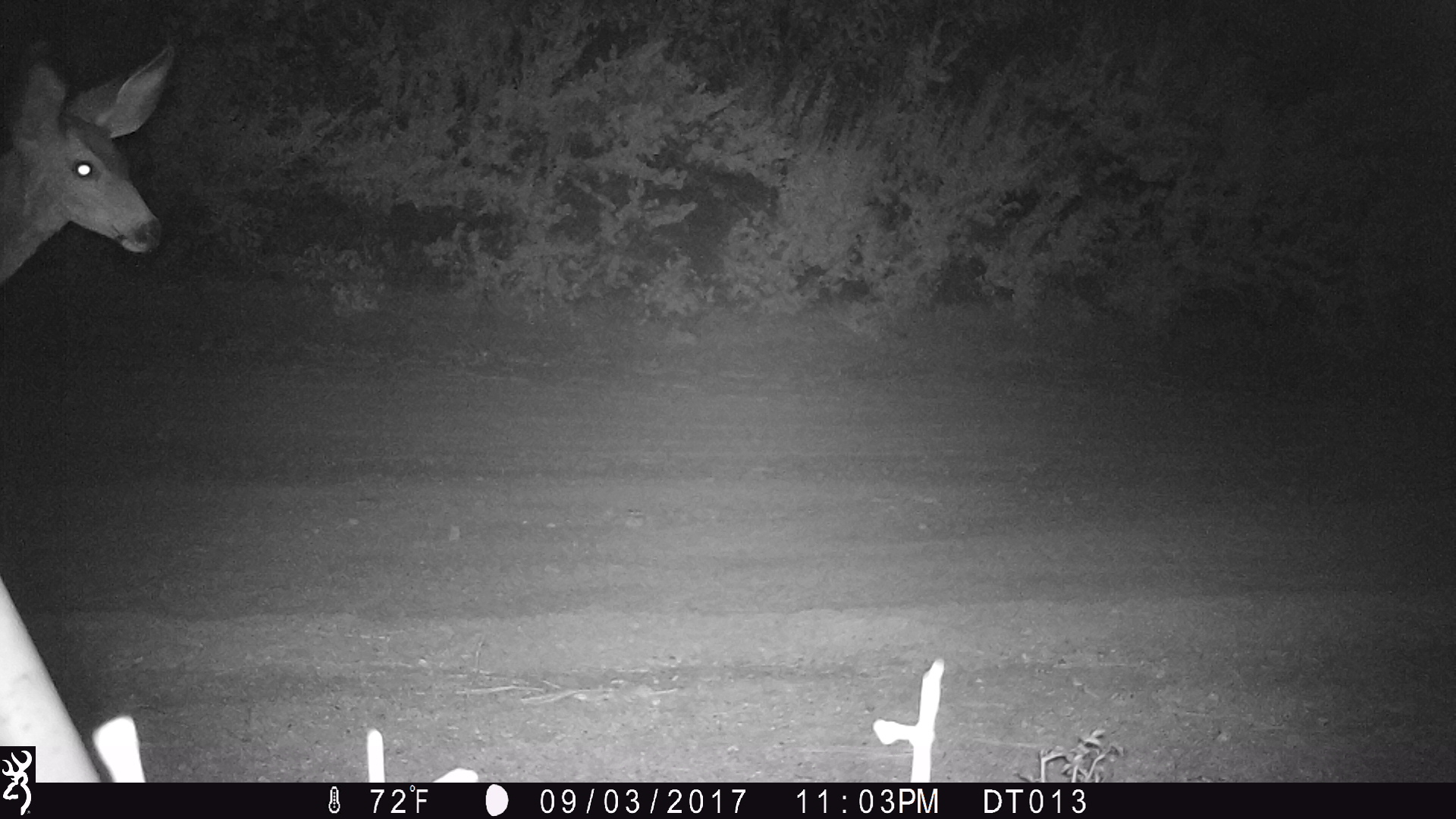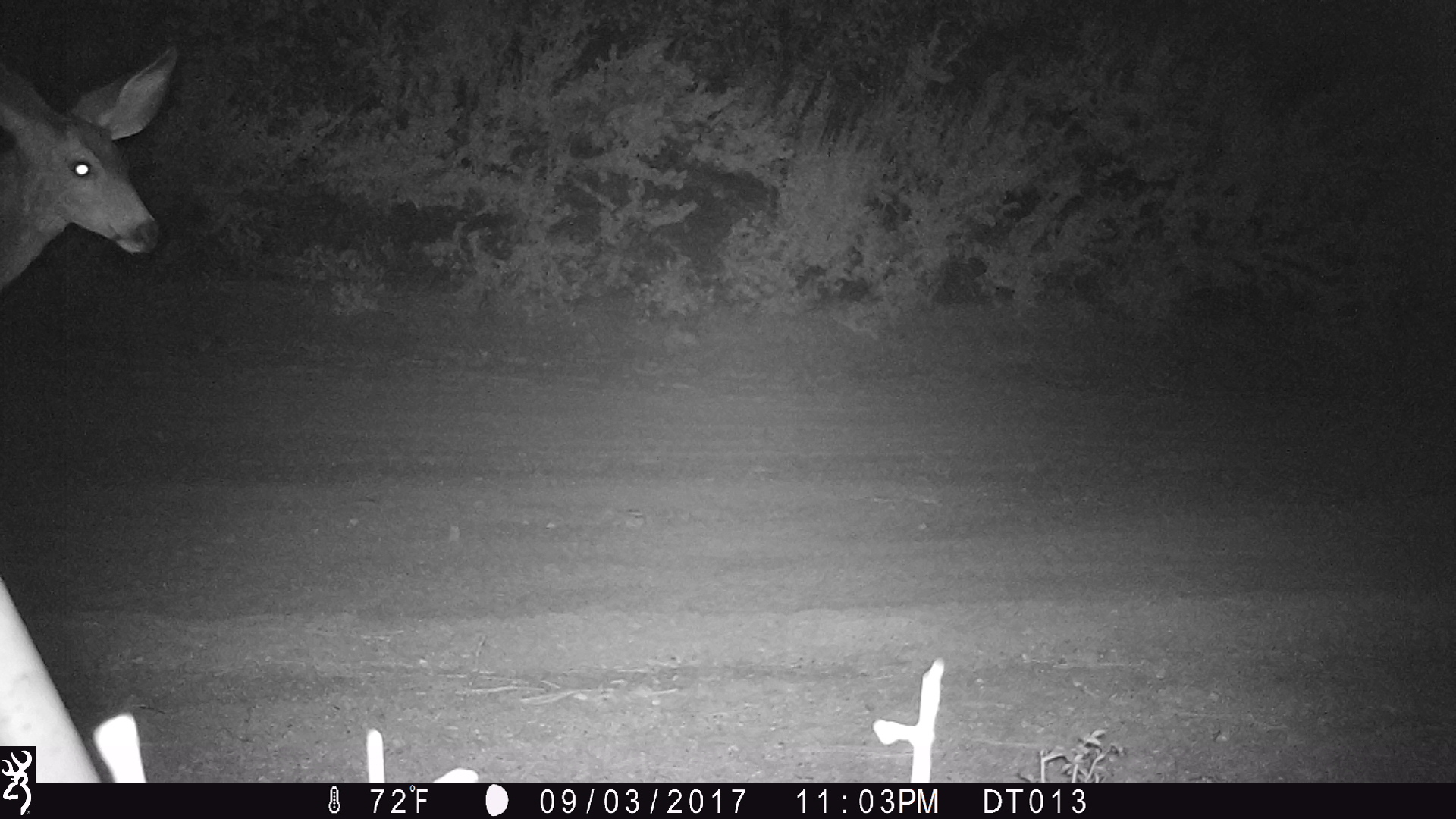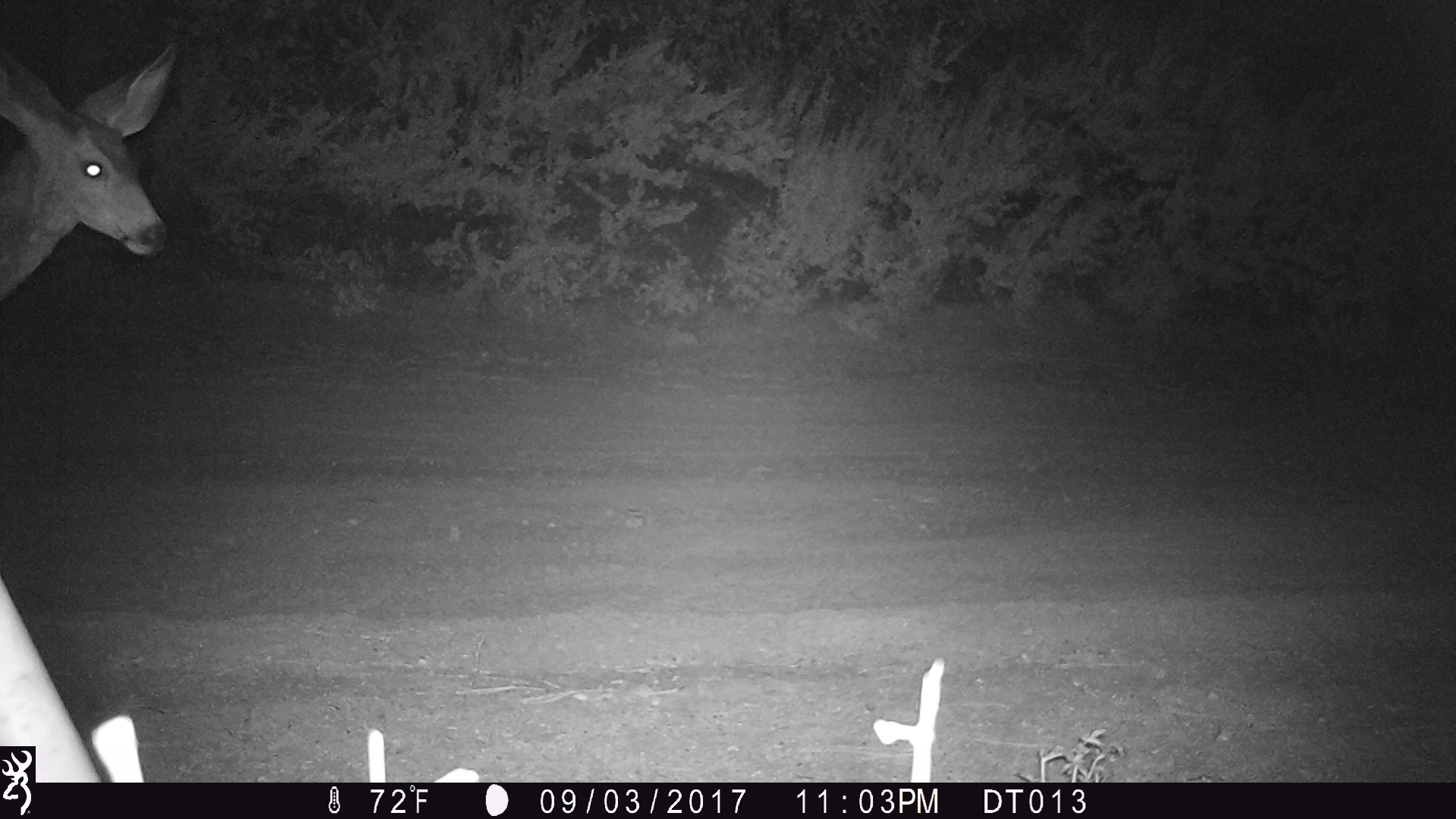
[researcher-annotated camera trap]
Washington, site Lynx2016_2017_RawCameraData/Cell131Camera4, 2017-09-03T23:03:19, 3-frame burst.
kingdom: Animalia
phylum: Chordata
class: Mammalia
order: Artiodactyla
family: Cervidae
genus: Odocoileus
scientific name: Odocoileus hemionus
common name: mule deer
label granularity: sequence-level